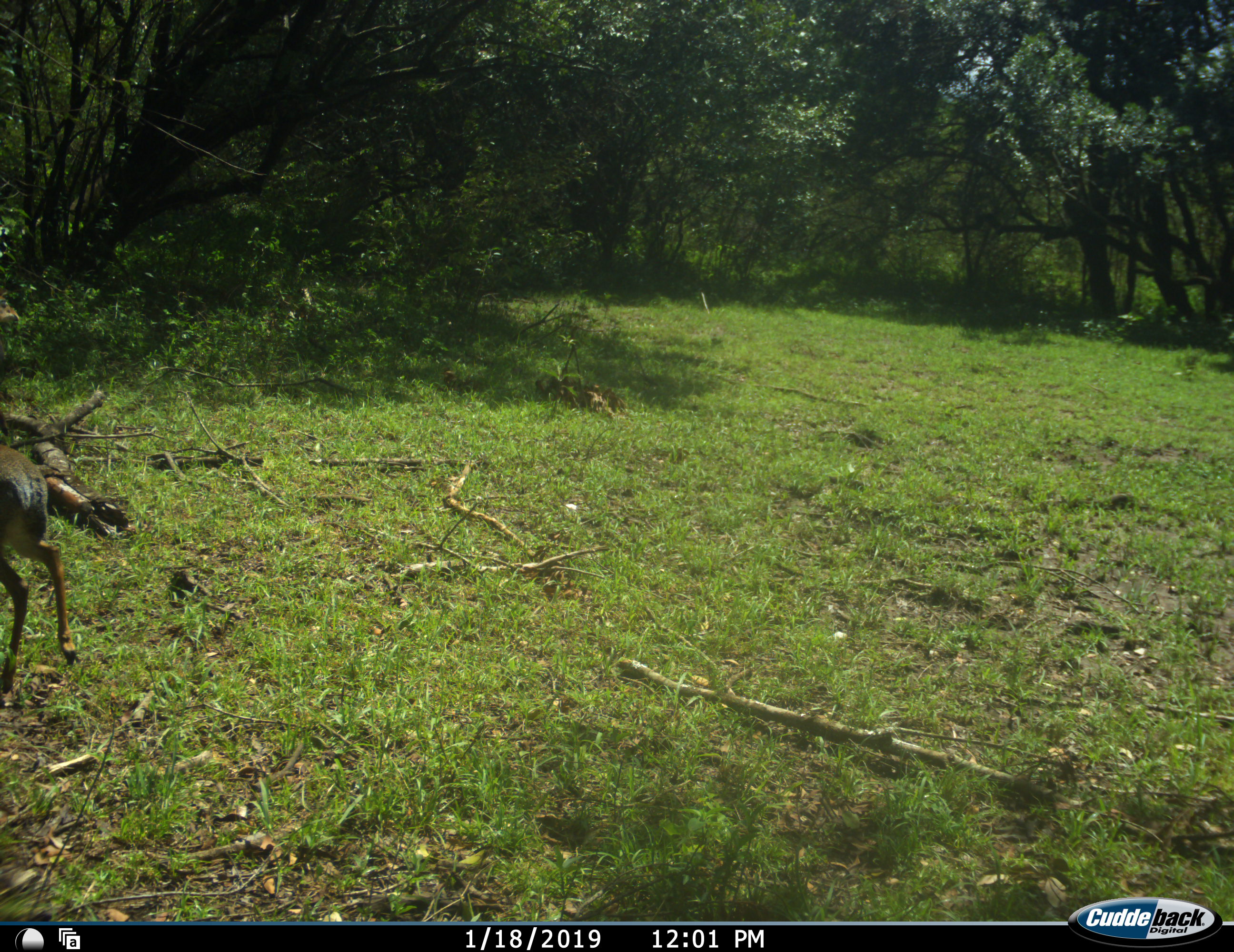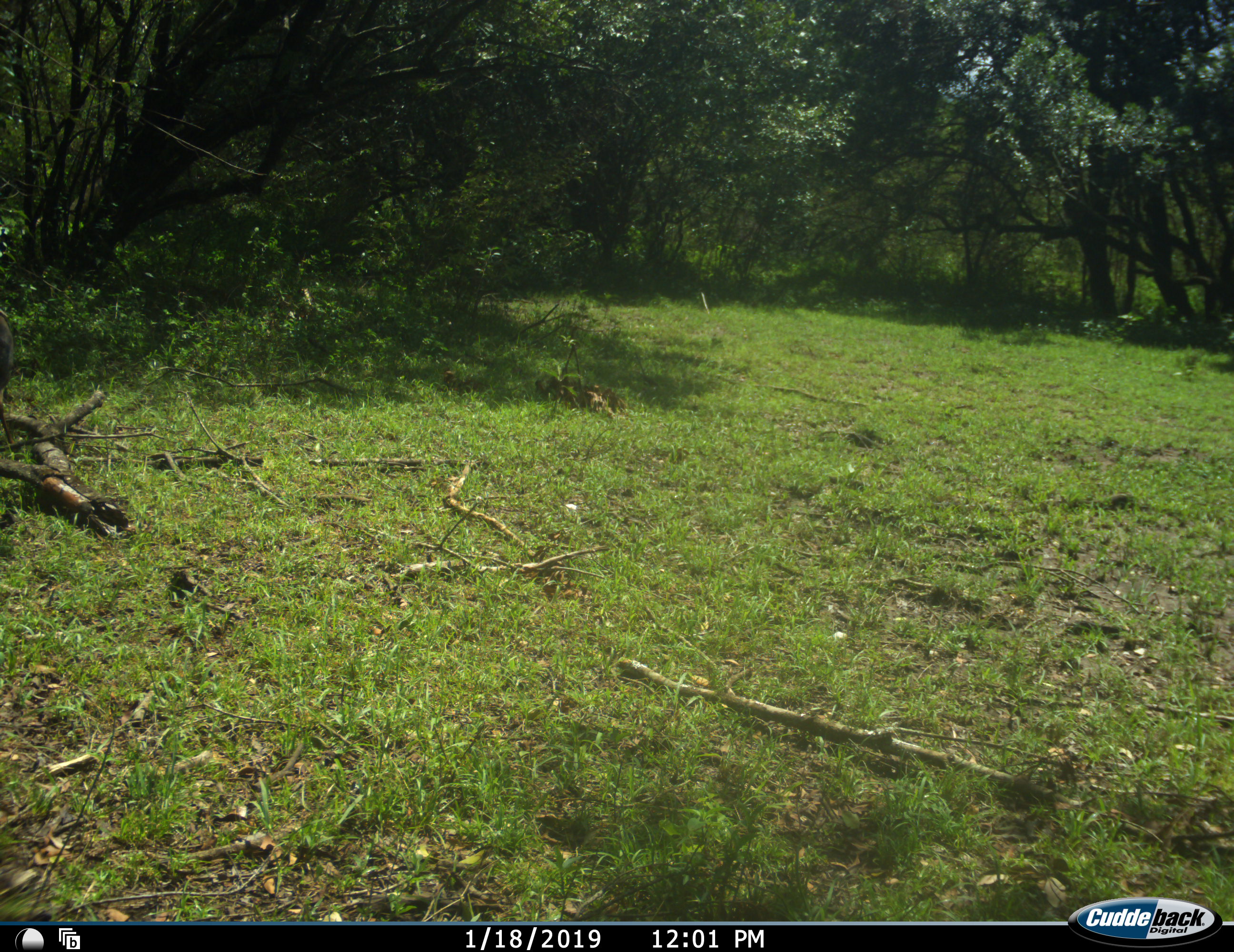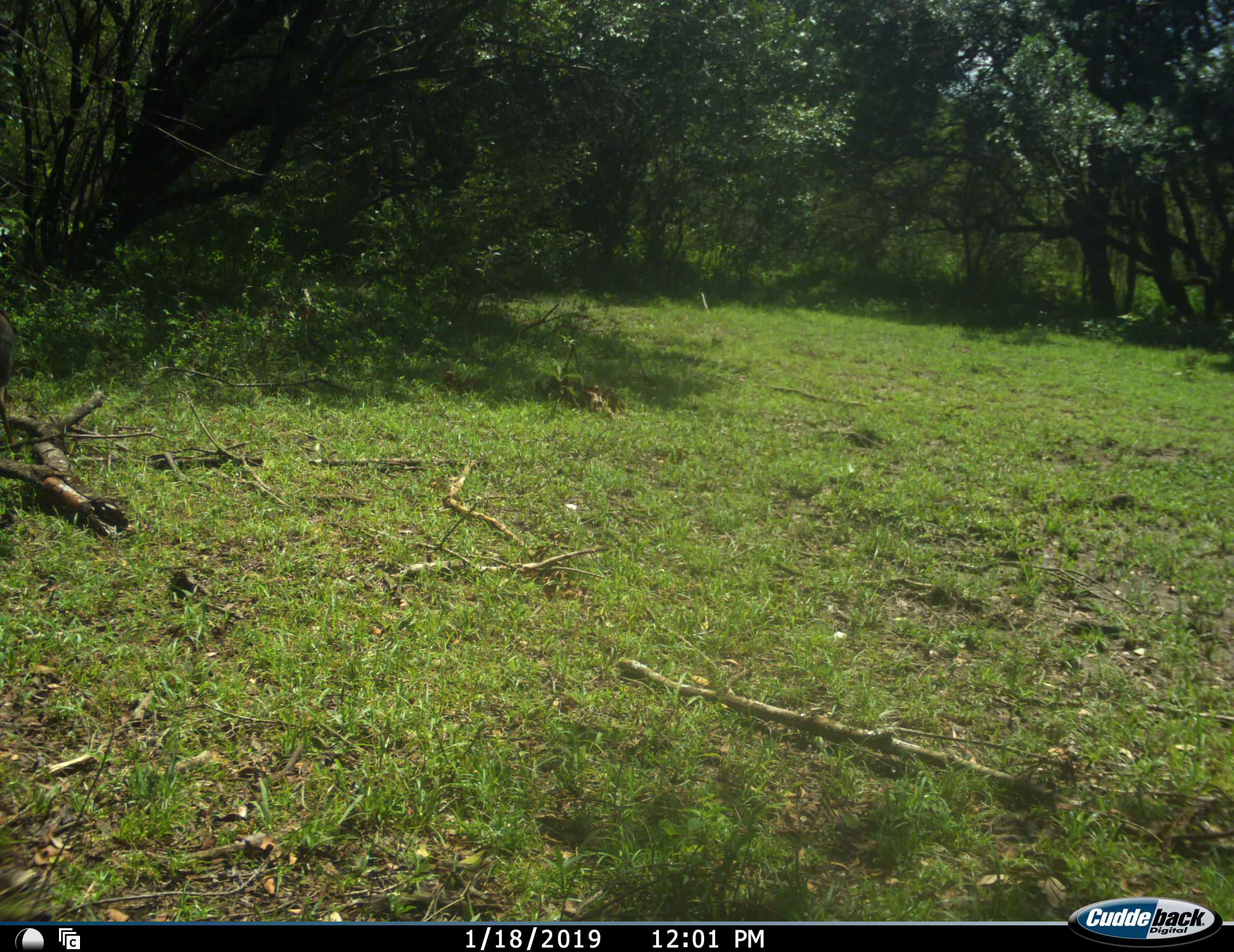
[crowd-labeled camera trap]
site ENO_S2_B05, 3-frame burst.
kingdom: Animalia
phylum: Chordata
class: Mammalia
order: Artiodactyla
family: Bovidae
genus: Madoqua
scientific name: Madoqua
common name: dik-dik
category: dikdik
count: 1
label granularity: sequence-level